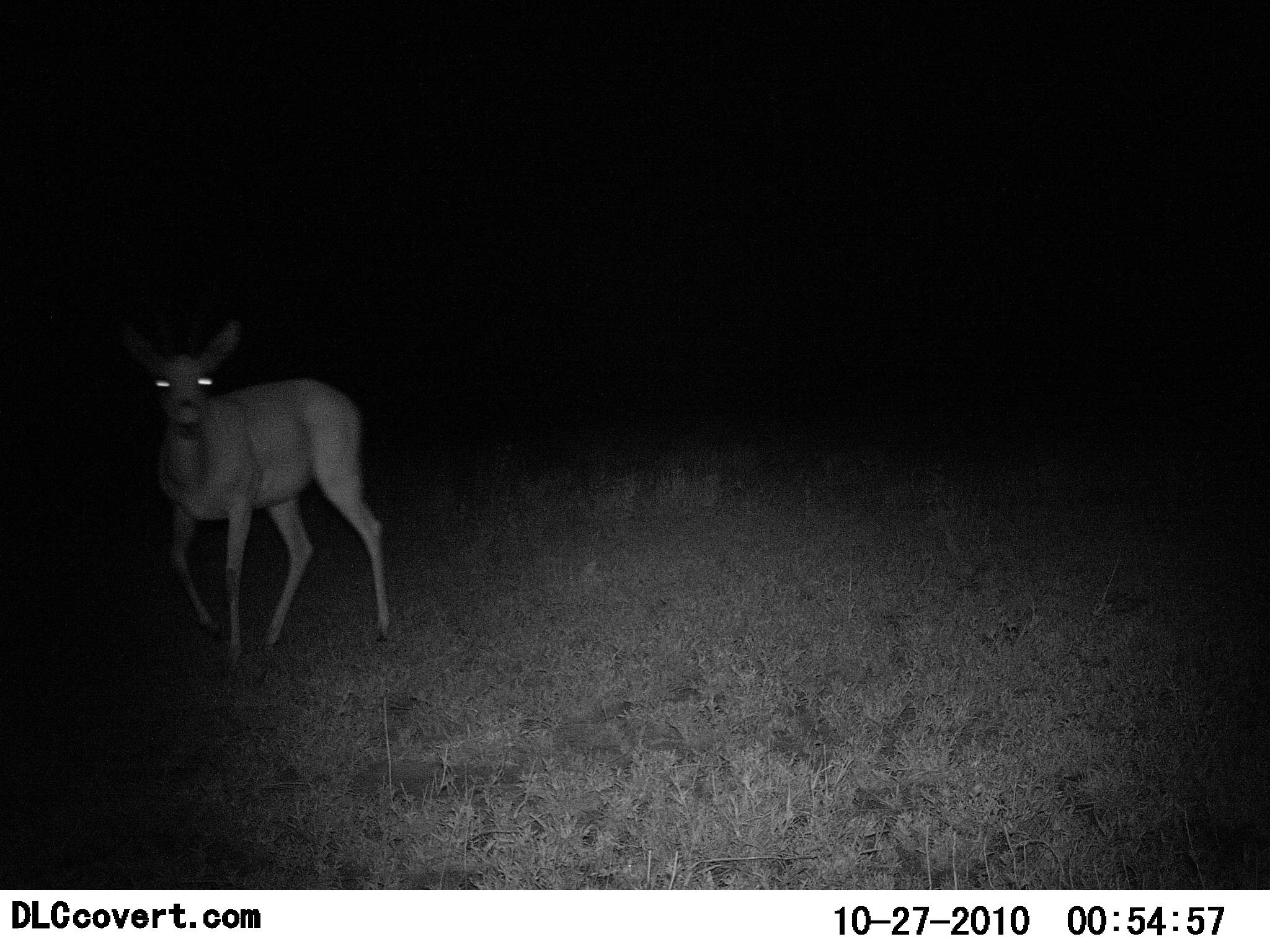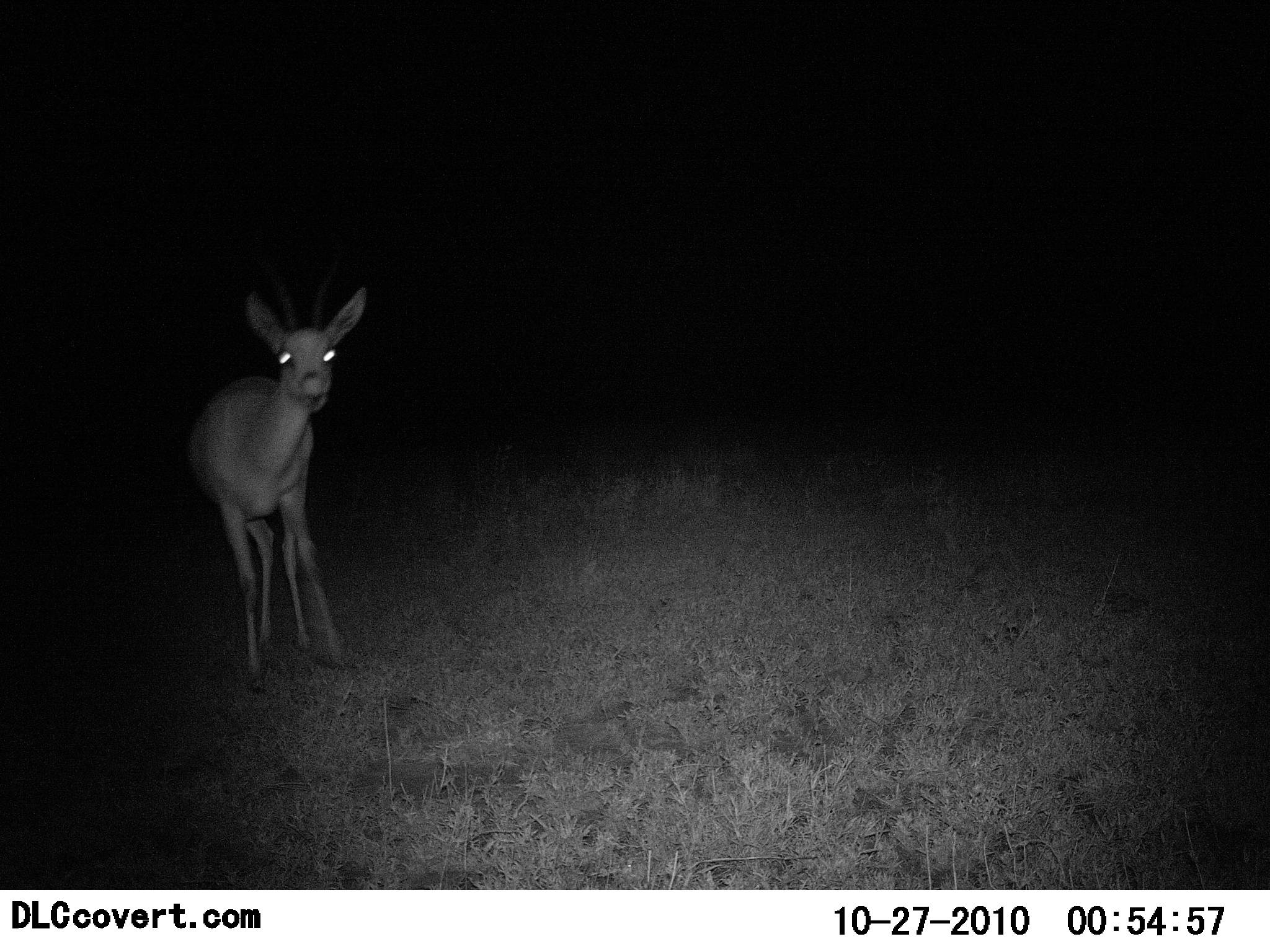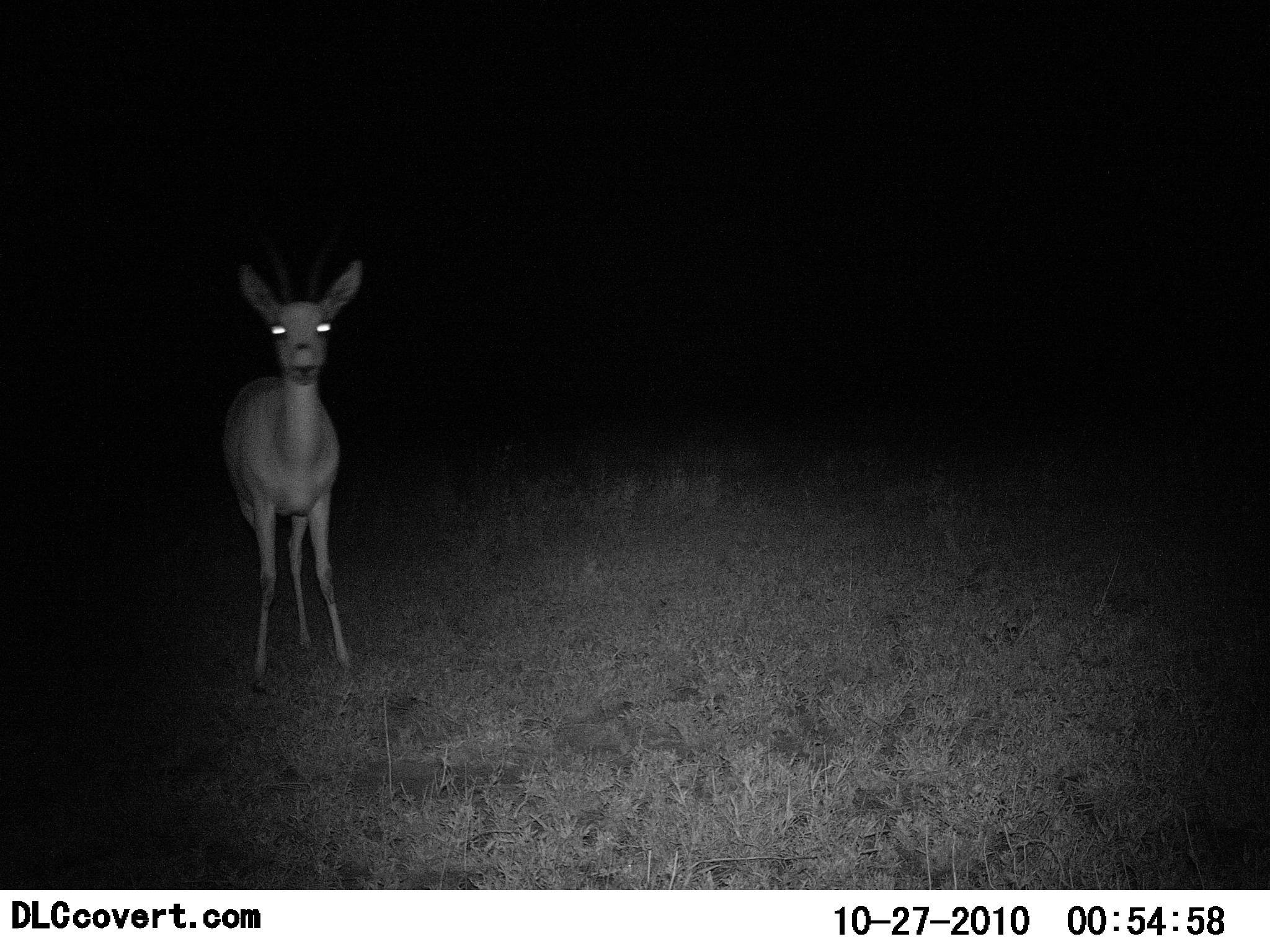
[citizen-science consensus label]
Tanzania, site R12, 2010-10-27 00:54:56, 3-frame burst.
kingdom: Animalia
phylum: Chordata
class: Mammalia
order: Artiodactyla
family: Bovidae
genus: Nanger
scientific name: Nanger granti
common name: grant's gazelle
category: gazellegrants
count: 1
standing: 87%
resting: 0%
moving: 13%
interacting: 0%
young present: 0%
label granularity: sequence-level